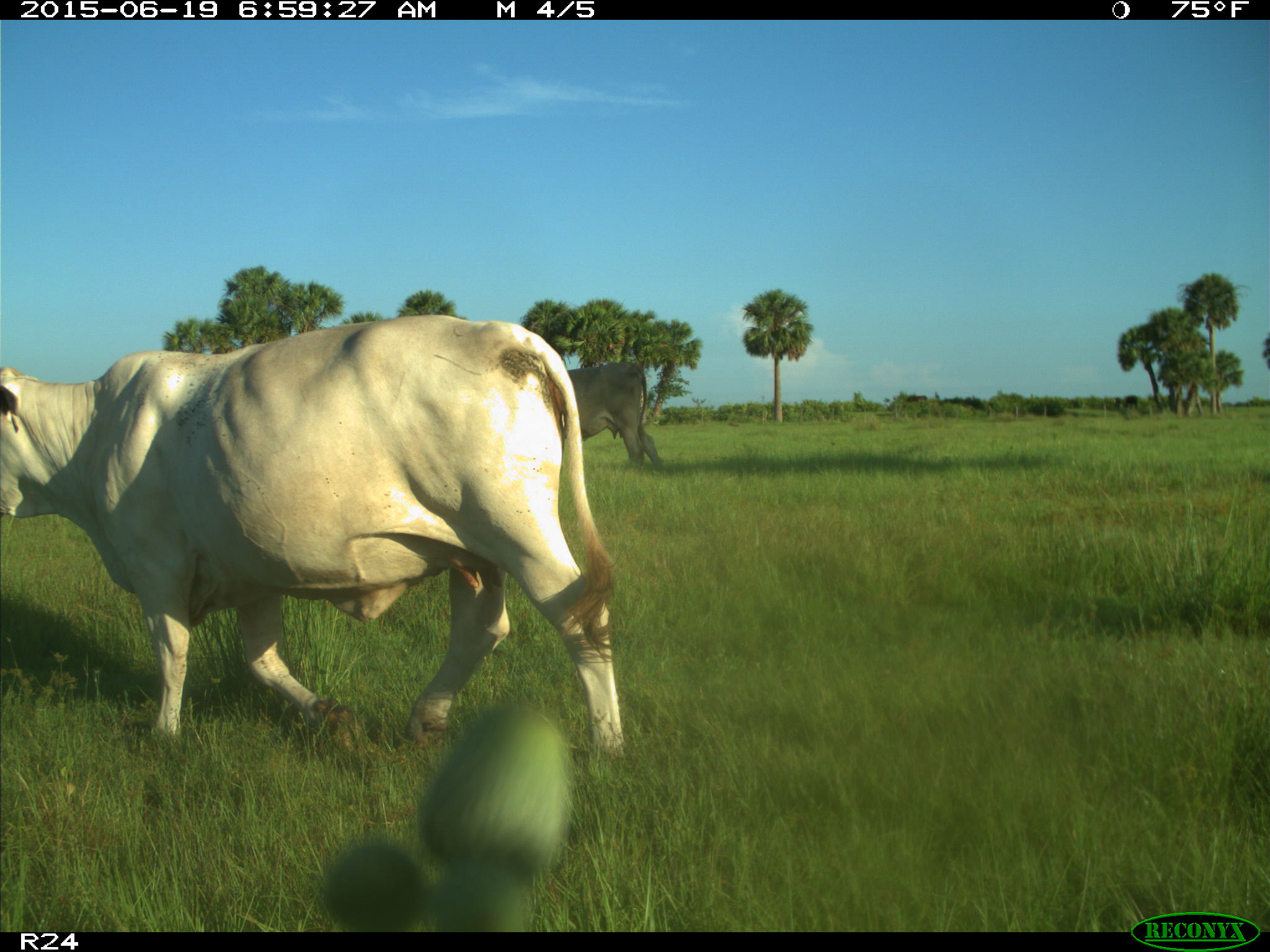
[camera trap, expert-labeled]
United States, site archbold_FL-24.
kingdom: Animalia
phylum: Chordata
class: Mammalia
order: Artiodactyla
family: Bovidae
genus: Bos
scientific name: Bos taurus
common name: domestic cow